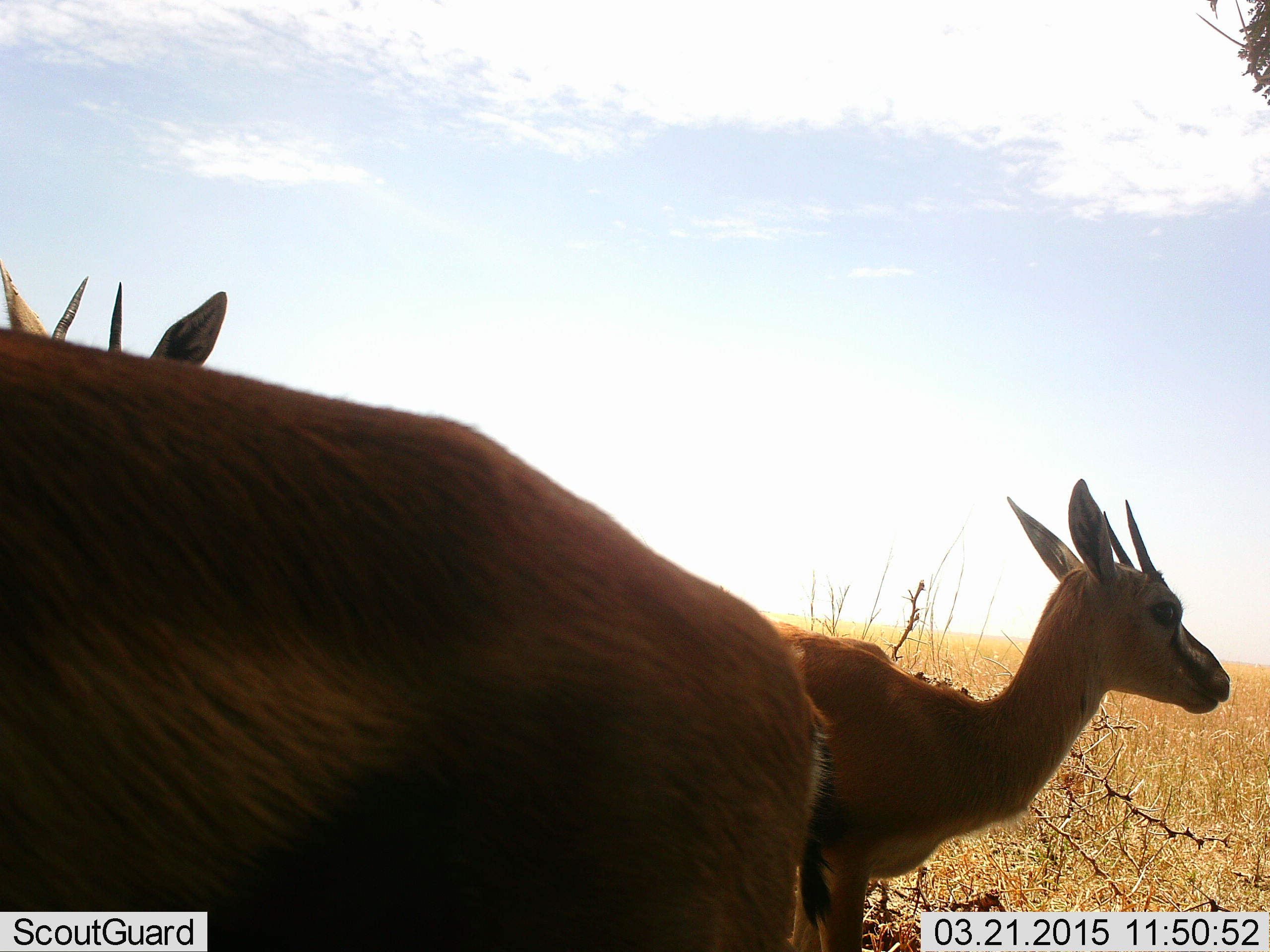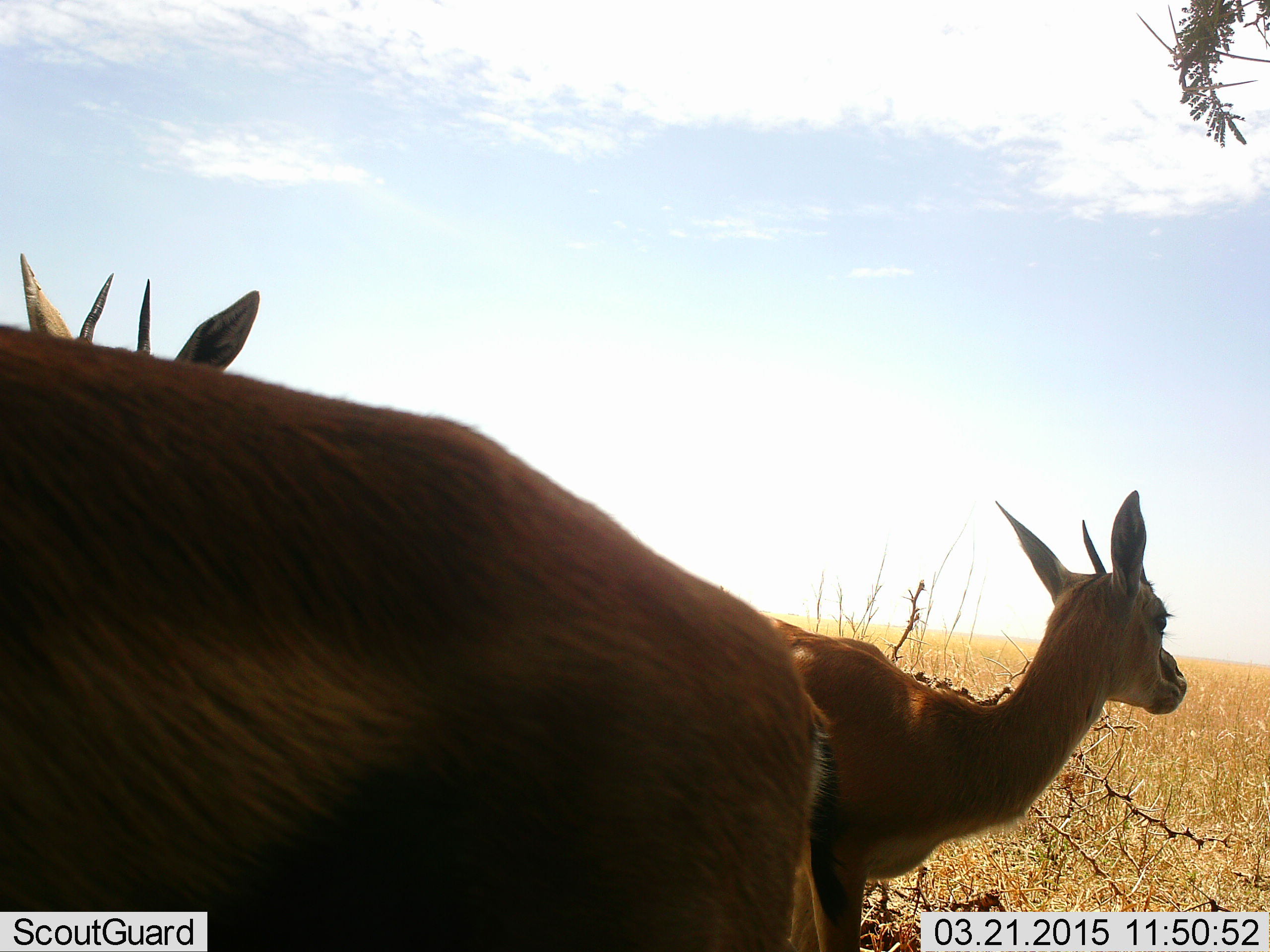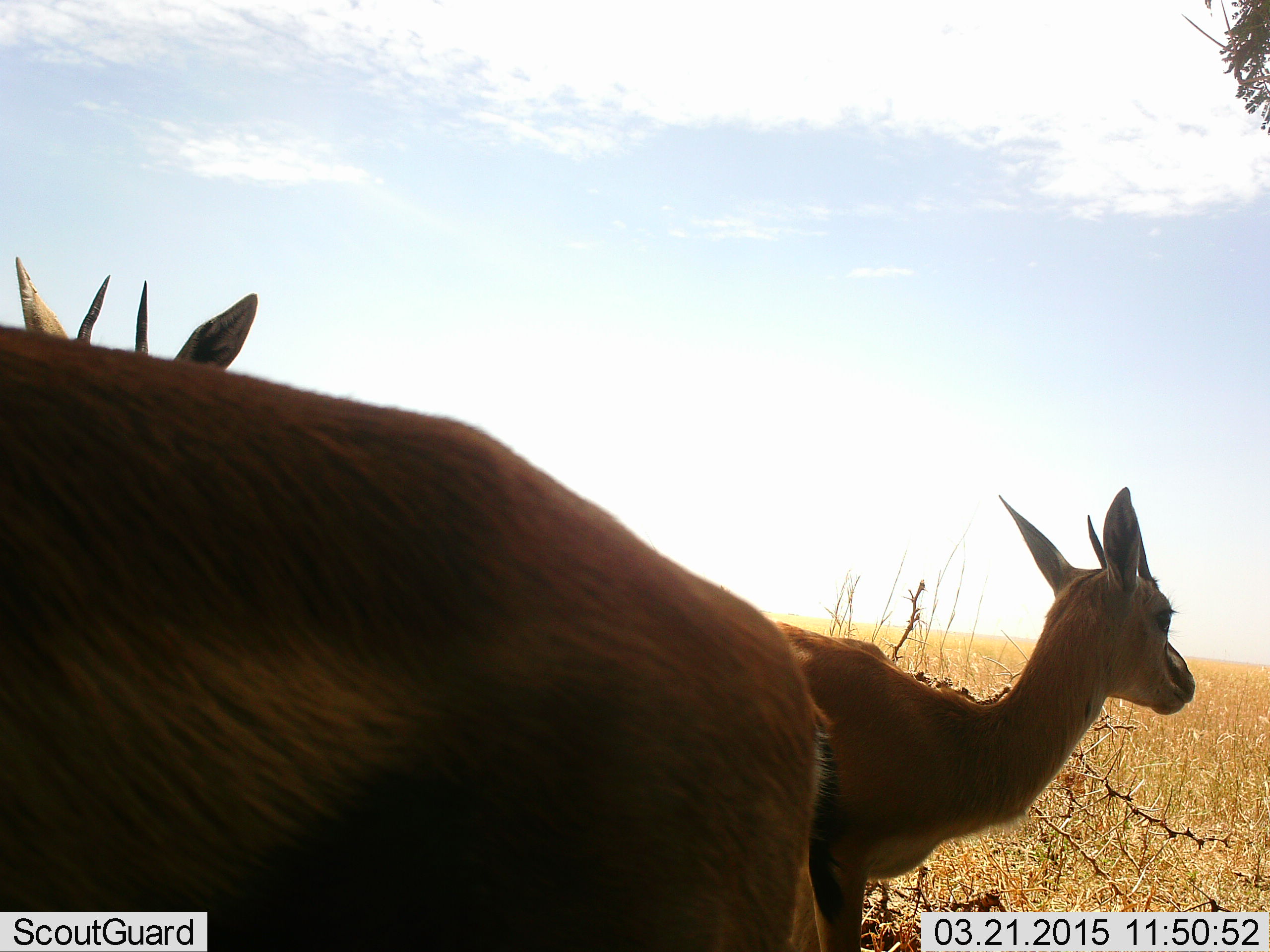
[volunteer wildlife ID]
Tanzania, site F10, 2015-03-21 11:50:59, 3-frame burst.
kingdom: Animalia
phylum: Chordata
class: Mammalia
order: Artiodactyla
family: Bovidae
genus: Eudorcas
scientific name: Eudorcas thomsonii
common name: thomson's gazelle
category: gazellethomsons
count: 3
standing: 100%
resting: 0%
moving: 0%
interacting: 0%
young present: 0%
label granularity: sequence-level